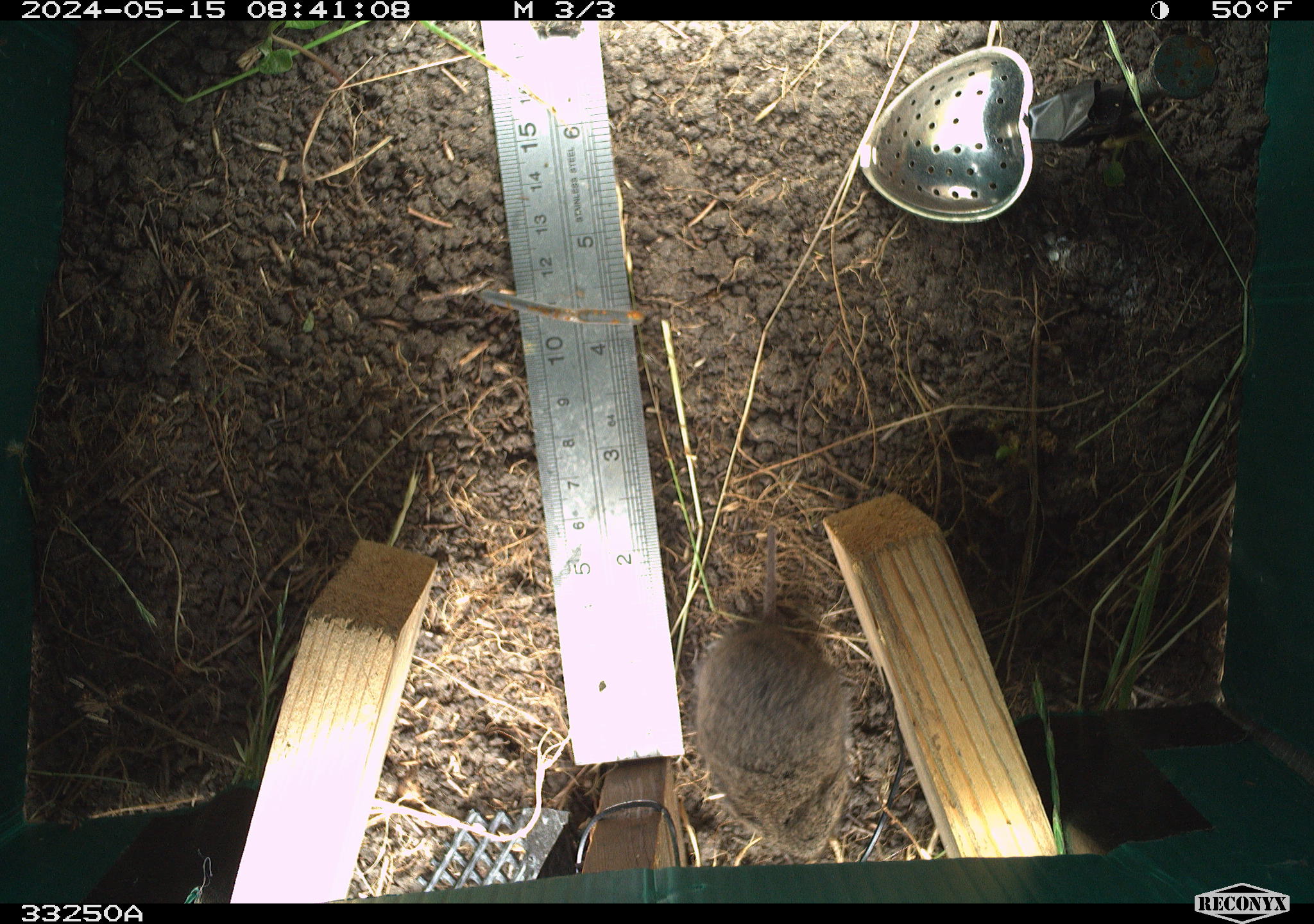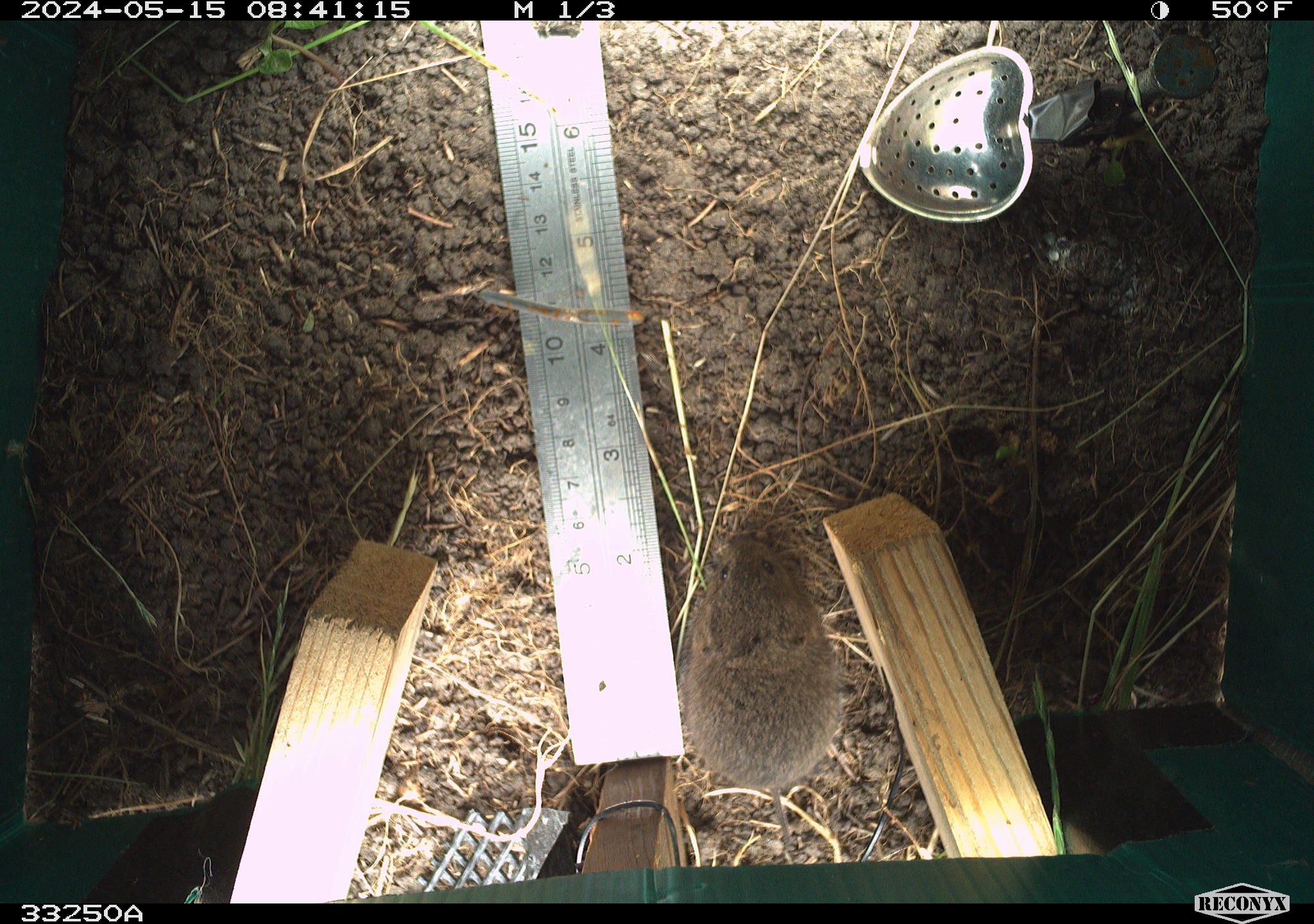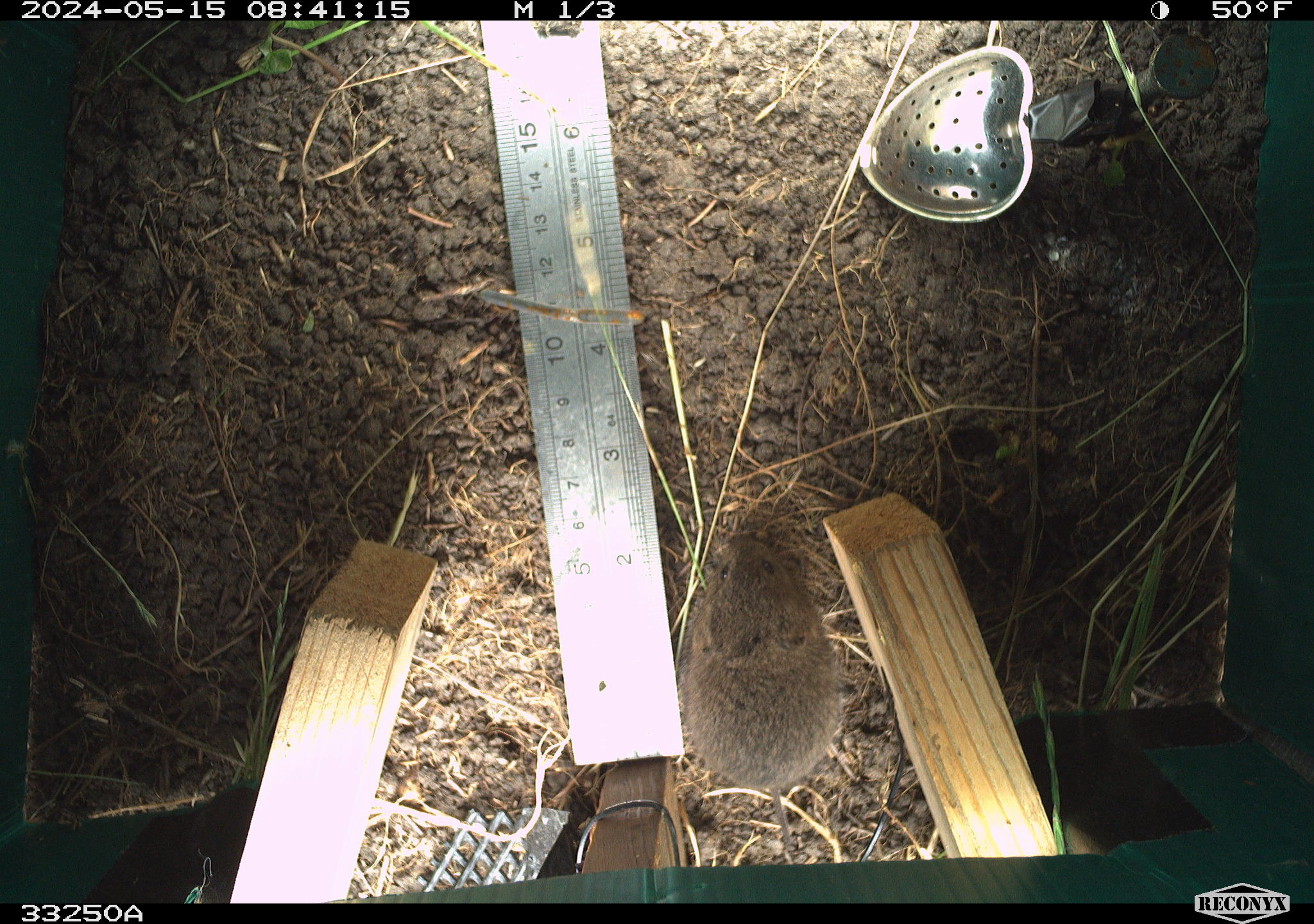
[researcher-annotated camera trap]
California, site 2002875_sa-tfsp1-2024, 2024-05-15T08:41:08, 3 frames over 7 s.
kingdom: Animalia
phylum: Chordata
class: Mammalia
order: Rodentia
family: Cricetidae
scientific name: Arvicolinae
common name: voles, lemmings, and muskrats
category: arvicolinae subfamily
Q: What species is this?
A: Arvicolinae subfamily (voles, lemmings, and muskrats) (Arvicolinae).